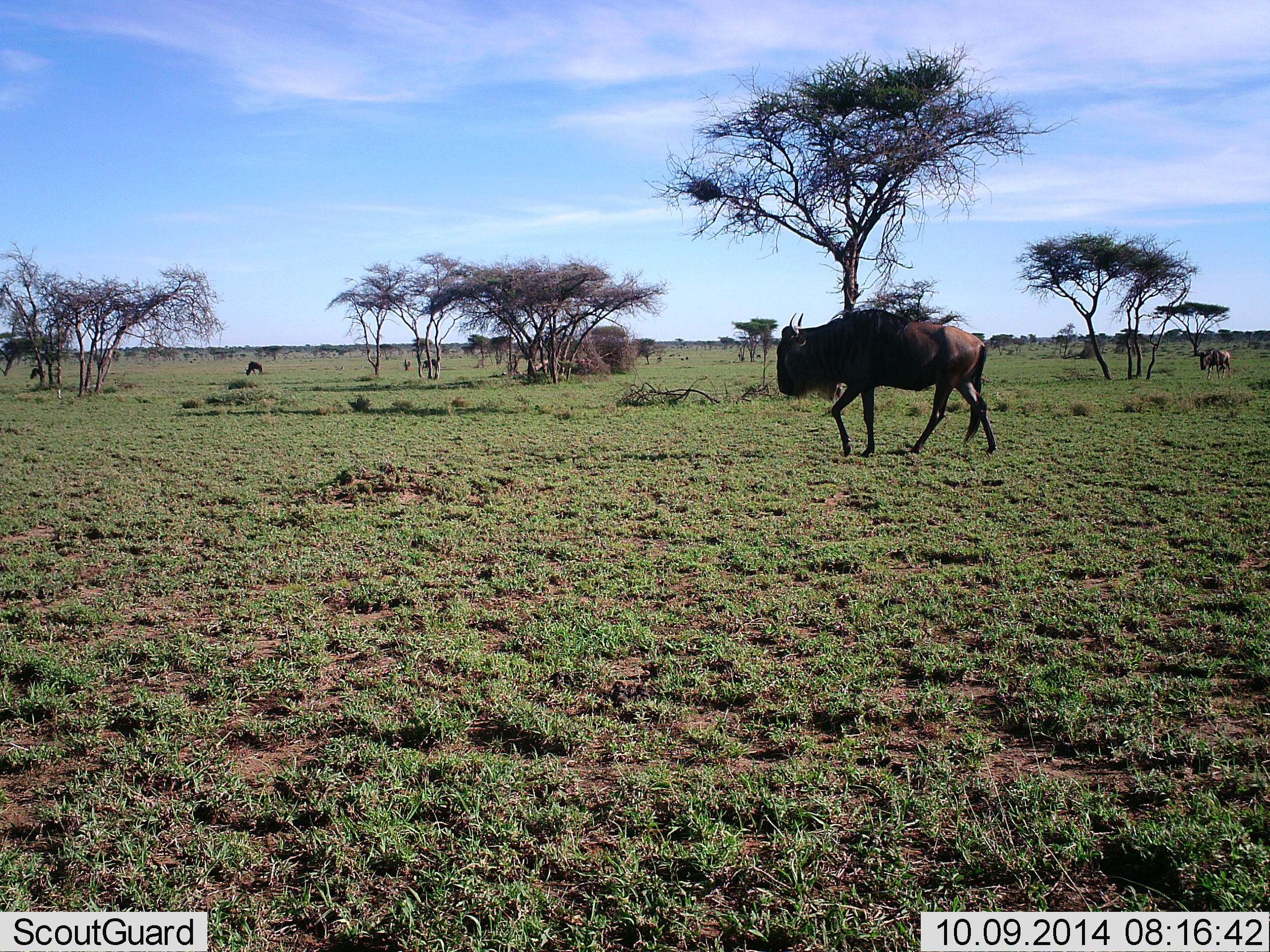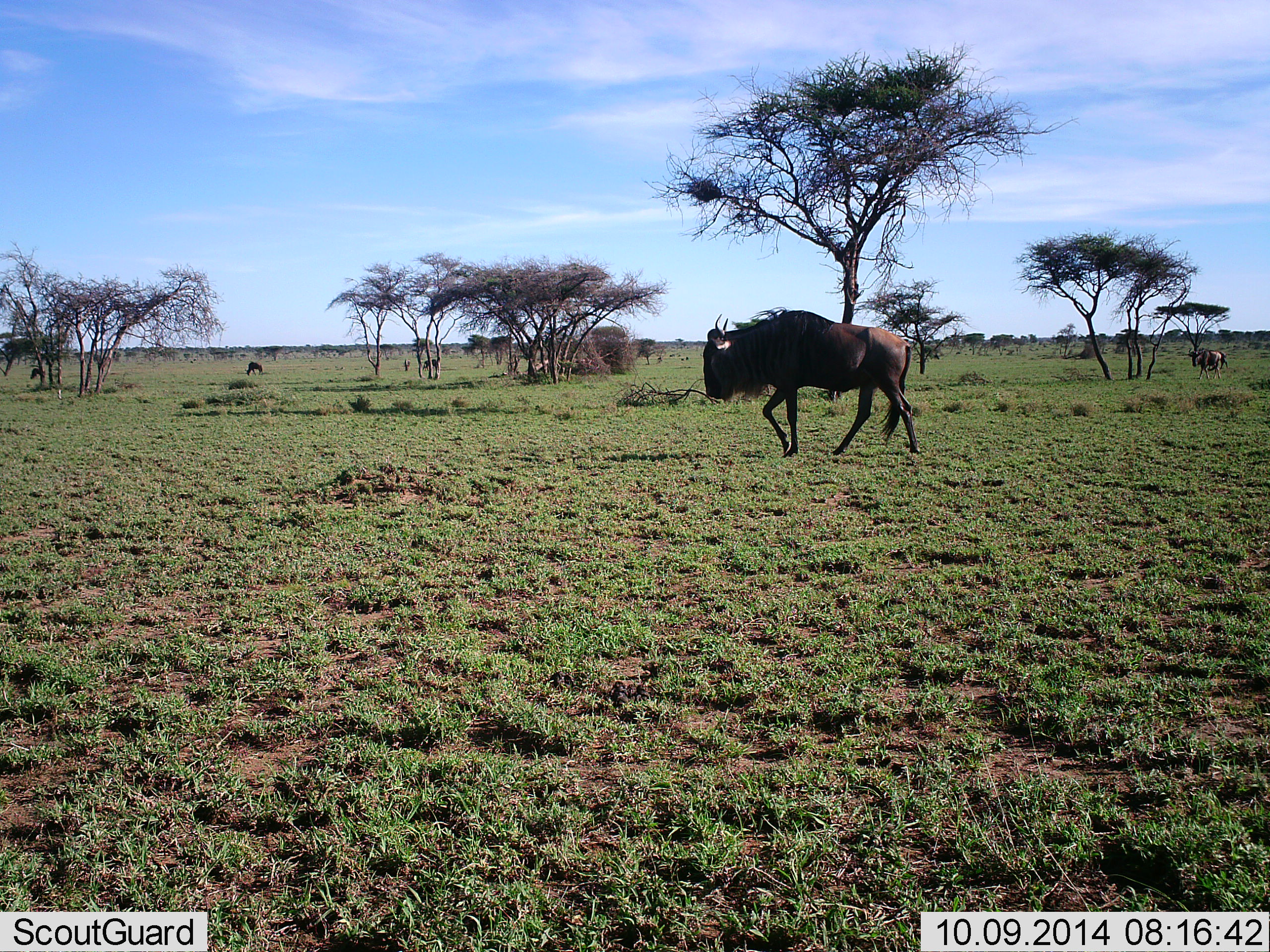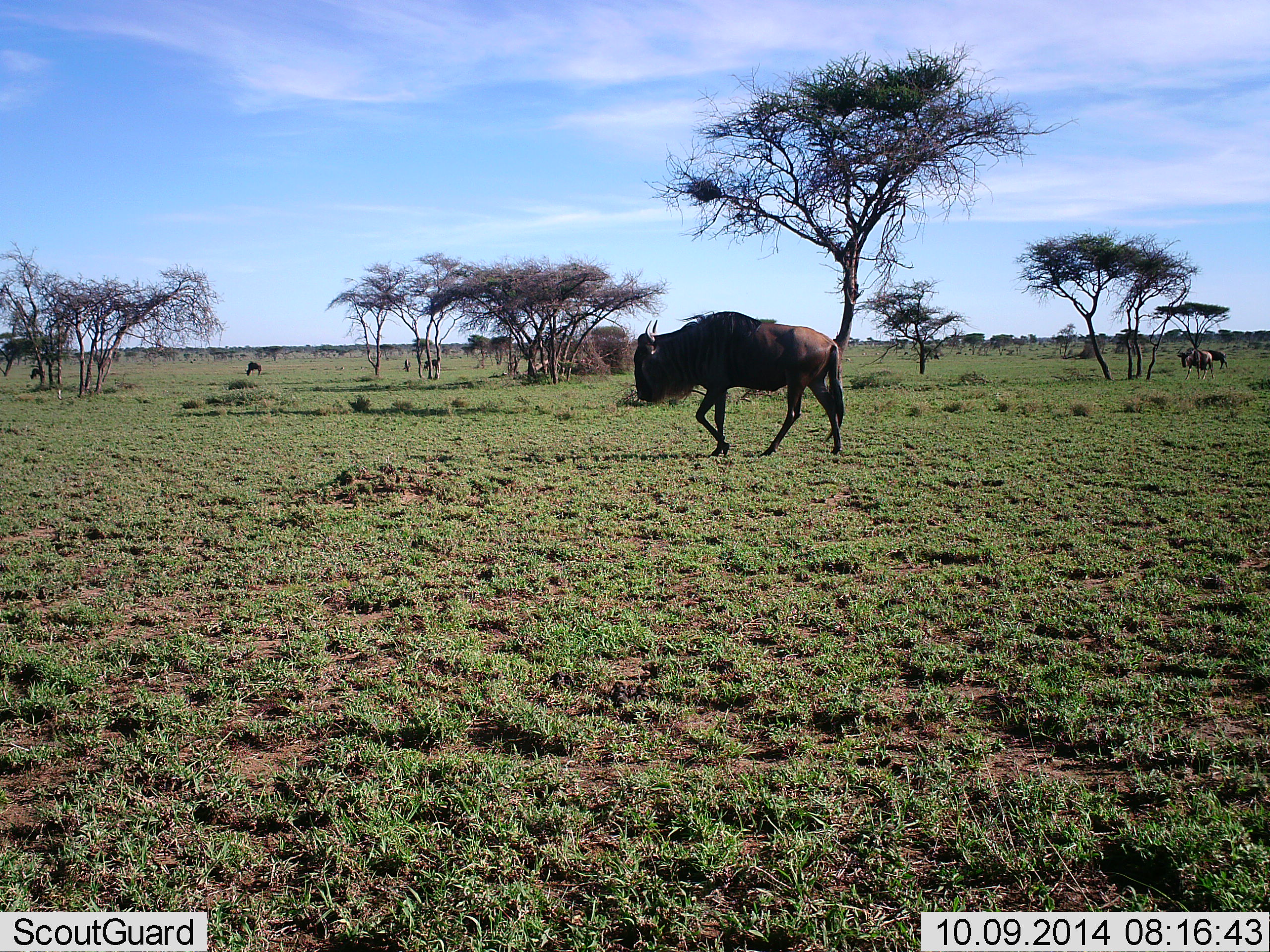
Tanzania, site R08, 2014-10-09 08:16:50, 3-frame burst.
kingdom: Animalia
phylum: Chordata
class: Mammalia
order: Artiodactyla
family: Bovidae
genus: Connochaetes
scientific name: Connochaetes taurinus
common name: blue wildebeest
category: wildebeest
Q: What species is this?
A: Wildebeest (blue wildebeest) (Connochaetes taurinus).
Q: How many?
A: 5.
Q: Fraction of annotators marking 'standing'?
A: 50%.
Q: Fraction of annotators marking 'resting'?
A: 0%.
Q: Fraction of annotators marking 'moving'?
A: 100%.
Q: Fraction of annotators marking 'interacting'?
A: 0%.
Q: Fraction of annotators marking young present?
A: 0%.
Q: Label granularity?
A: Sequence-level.